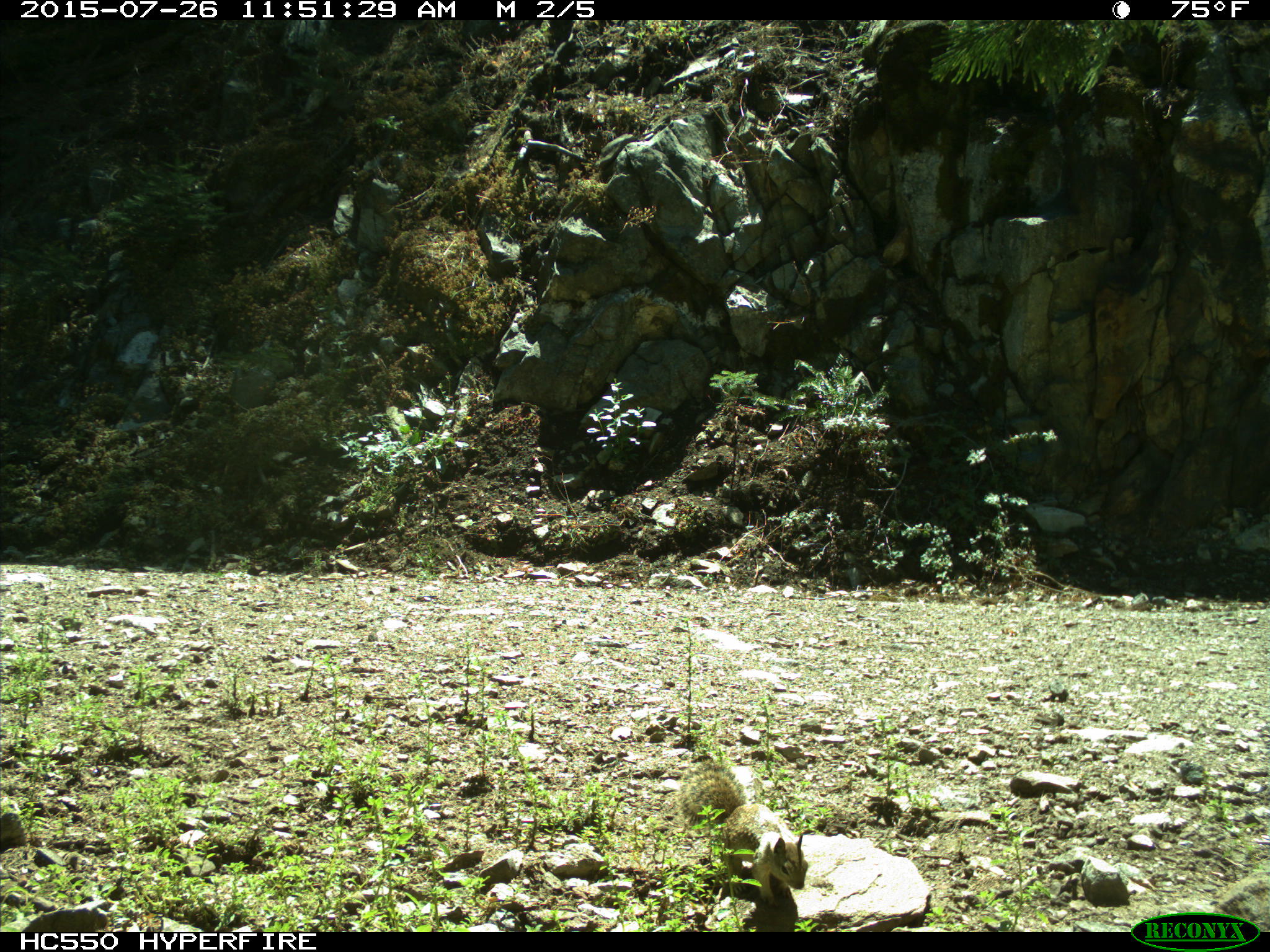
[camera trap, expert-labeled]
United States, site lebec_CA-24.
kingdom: Animalia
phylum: Chordata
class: Mammalia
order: Rodentia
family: Sciuridae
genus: Otospermophilus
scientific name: Otospermophilus beecheyi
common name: california ground squirrel